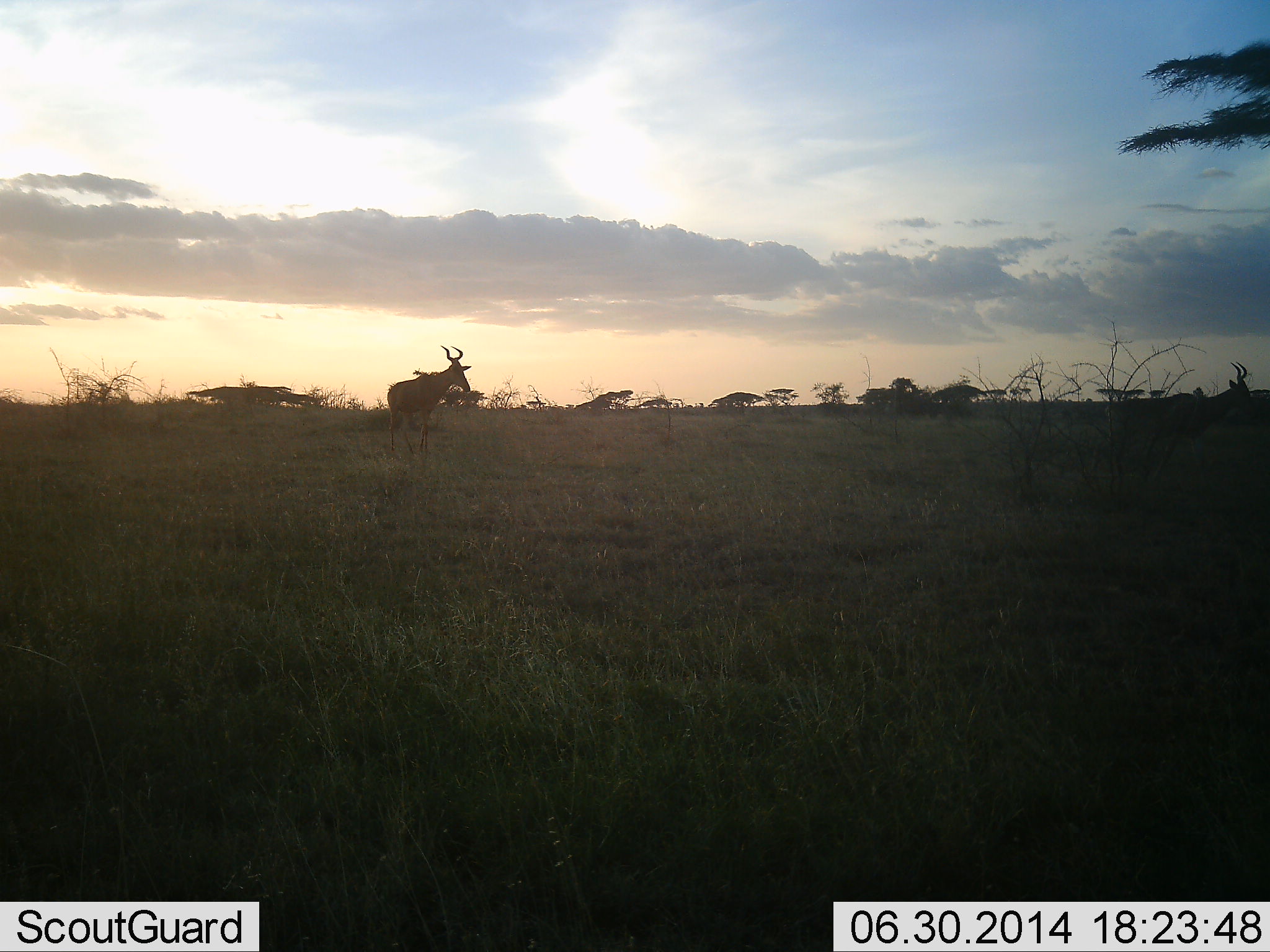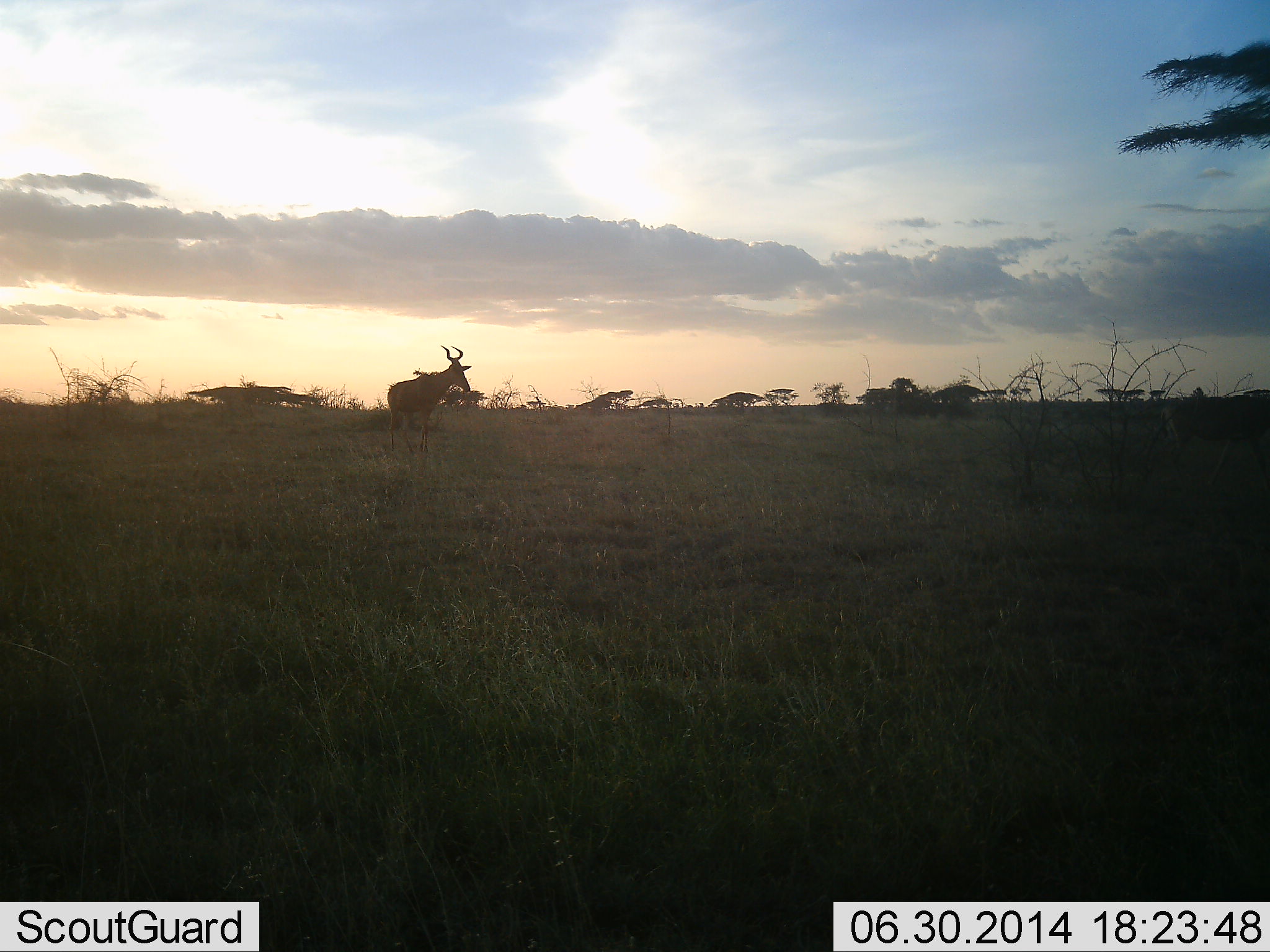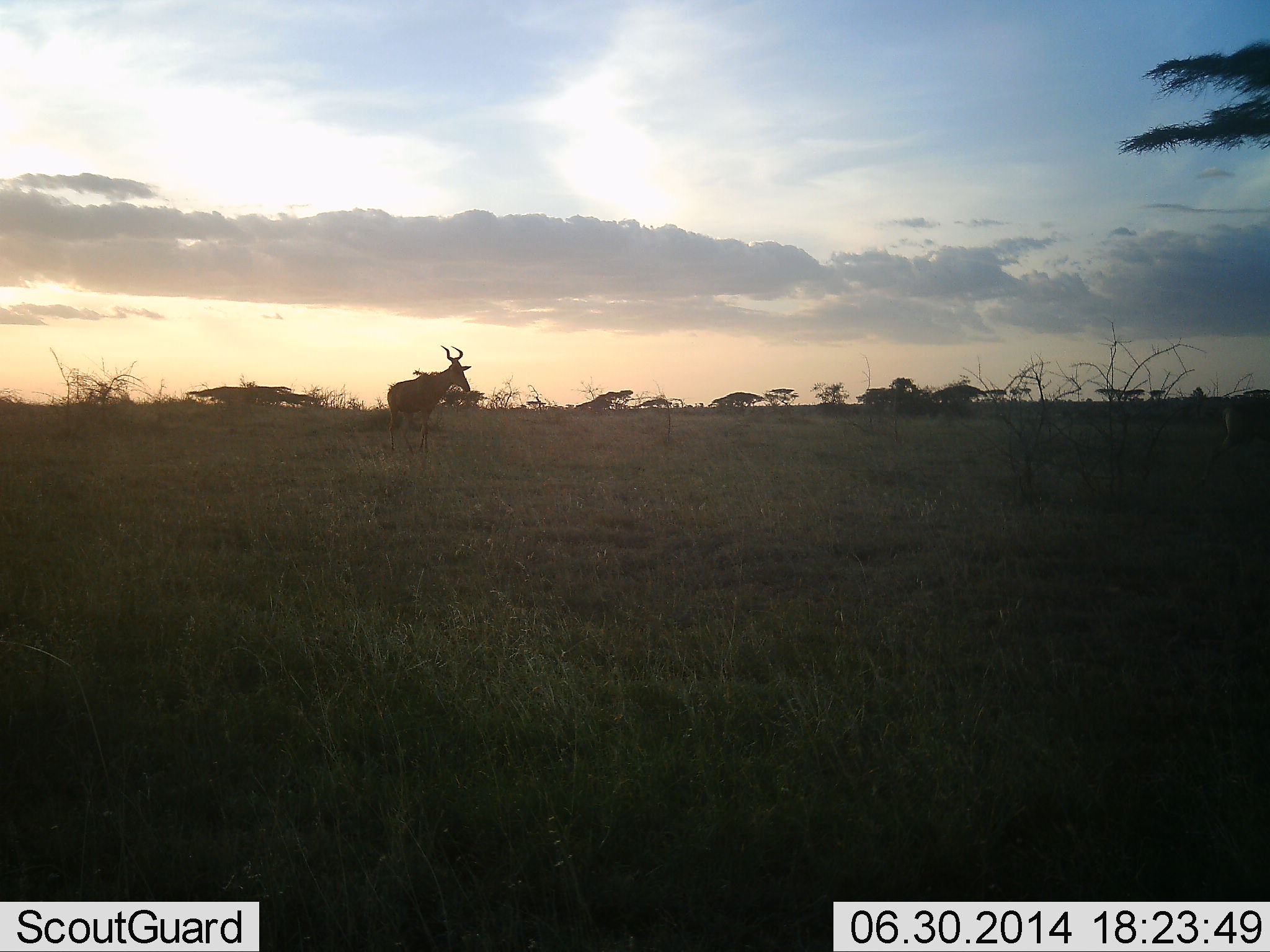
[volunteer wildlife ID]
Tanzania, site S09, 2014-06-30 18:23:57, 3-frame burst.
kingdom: Animalia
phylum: Chordata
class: Mammalia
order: Artiodactyla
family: Bovidae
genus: Alcelaphus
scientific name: Alcelaphus buselaphus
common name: hartebeest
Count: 2.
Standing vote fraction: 70%.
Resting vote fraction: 0%.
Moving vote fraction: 80%.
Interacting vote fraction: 0%.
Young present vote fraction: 0%.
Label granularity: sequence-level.